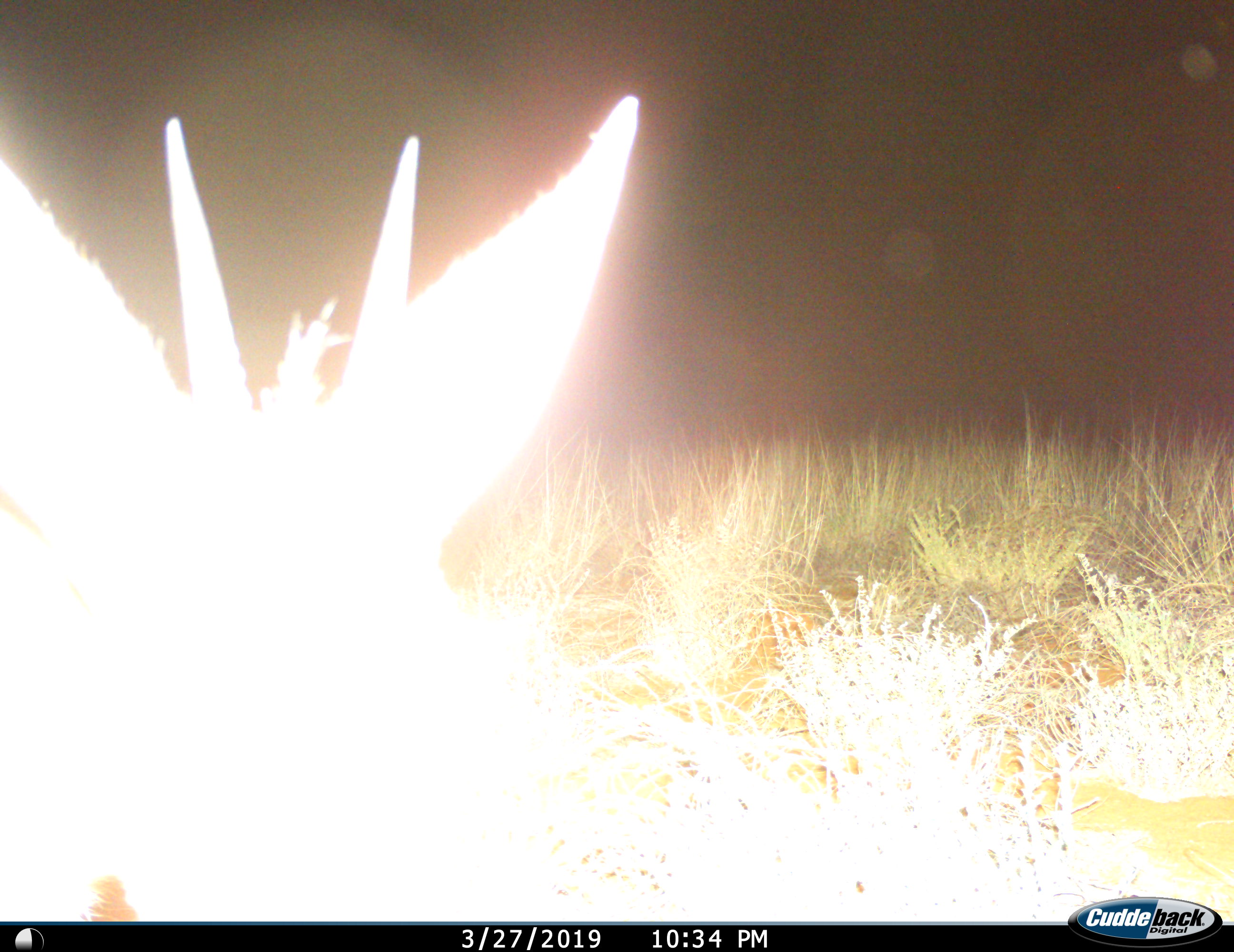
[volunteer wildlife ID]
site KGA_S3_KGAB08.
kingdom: Animalia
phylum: Chordata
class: Mammalia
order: Artiodactyla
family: Bovidae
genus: Sylvicapra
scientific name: Sylvicapra grimmia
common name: common duiker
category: duikercommongrey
Duikercommongrey (common duiker) (Sylvicapra grimmia), count 1. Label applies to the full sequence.